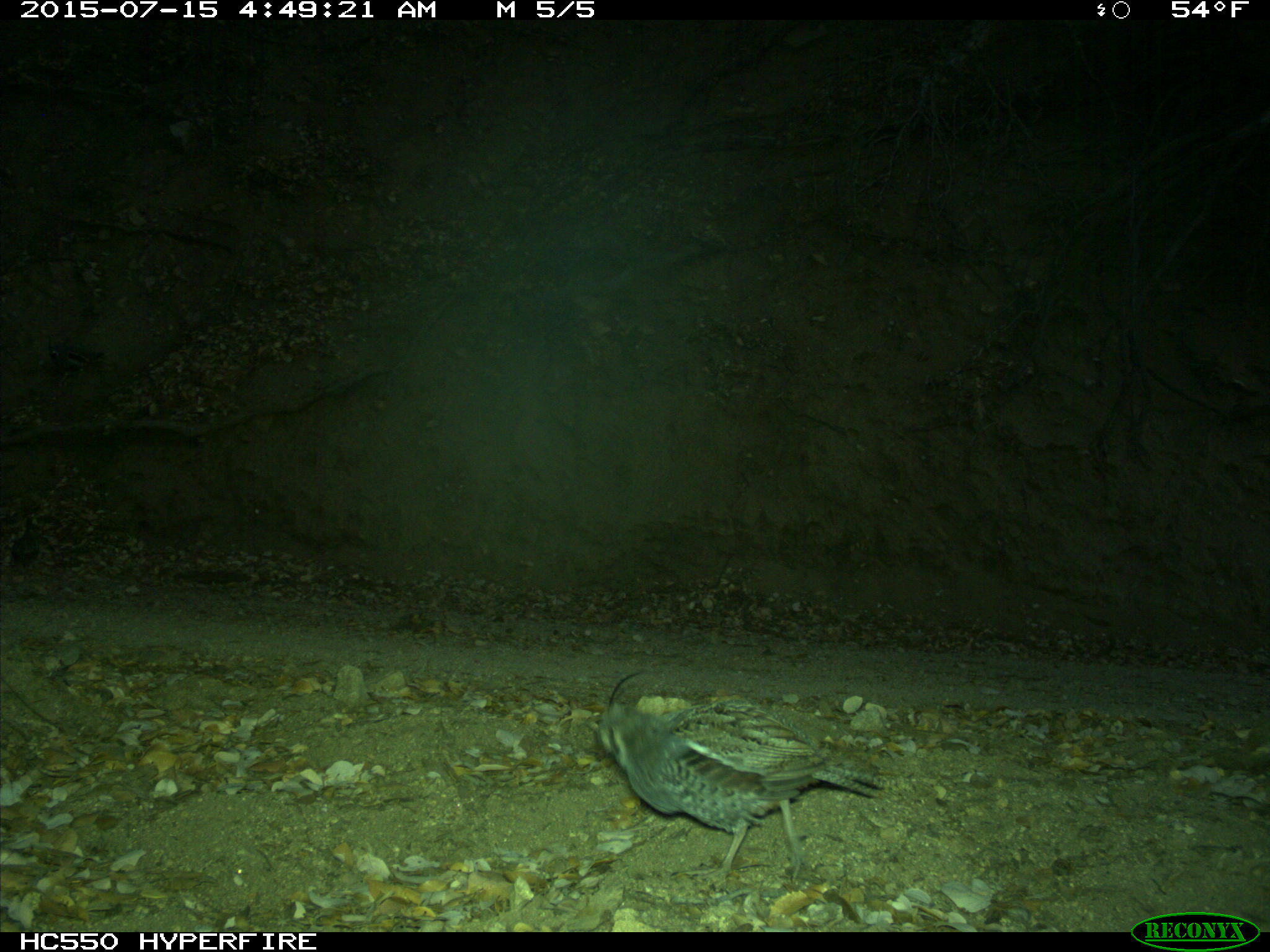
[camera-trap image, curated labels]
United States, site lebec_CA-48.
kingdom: Animalia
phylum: Chordata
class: Aves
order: Galliformes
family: Odontophoridae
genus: Callipepla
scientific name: Callipepla californica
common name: california quail